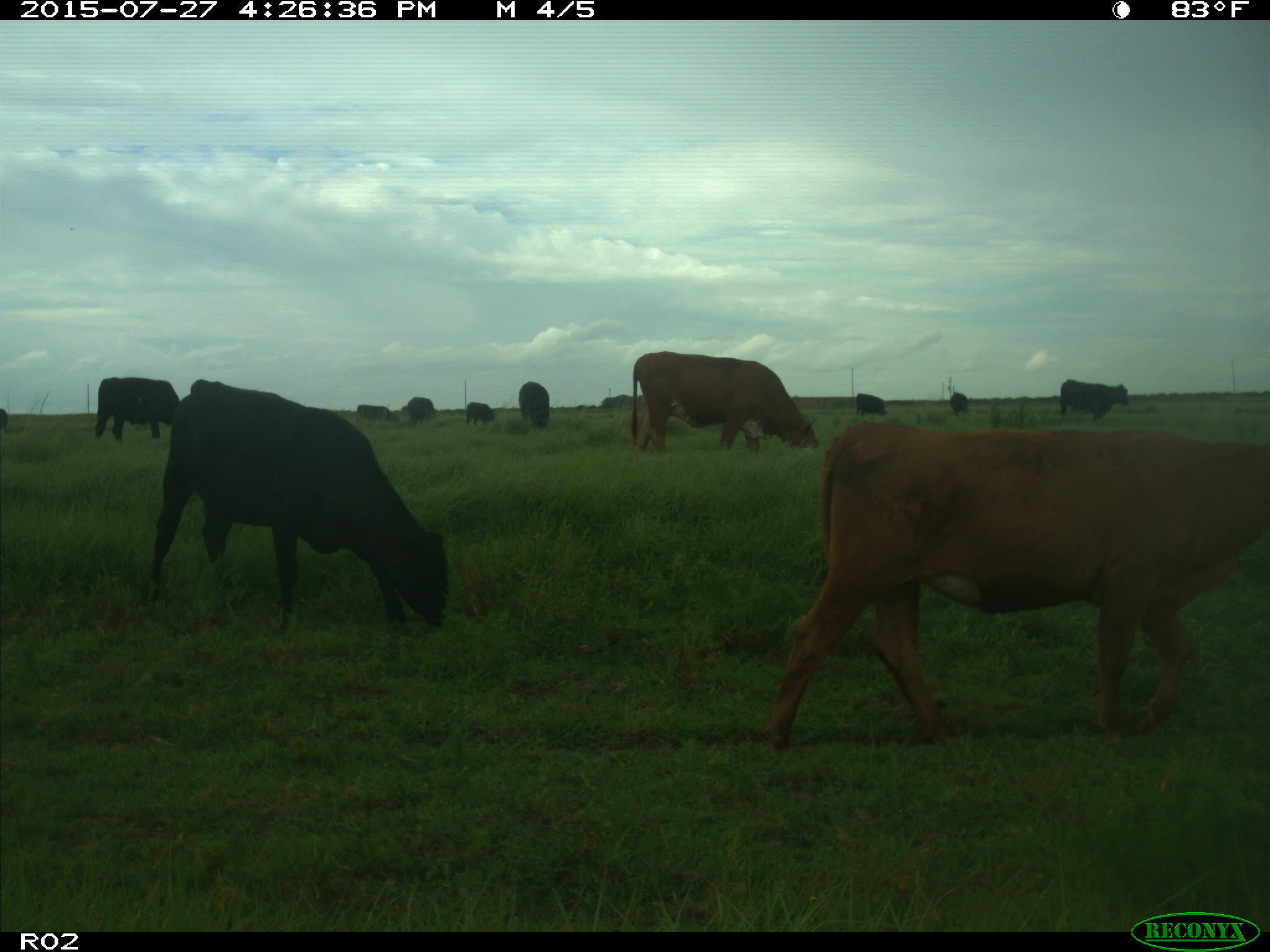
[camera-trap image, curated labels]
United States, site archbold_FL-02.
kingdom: Animalia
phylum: Chordata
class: Mammalia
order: Artiodactyla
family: Bovidae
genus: Bos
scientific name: Bos taurus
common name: domestic cow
Bos taurus (domestic cow).